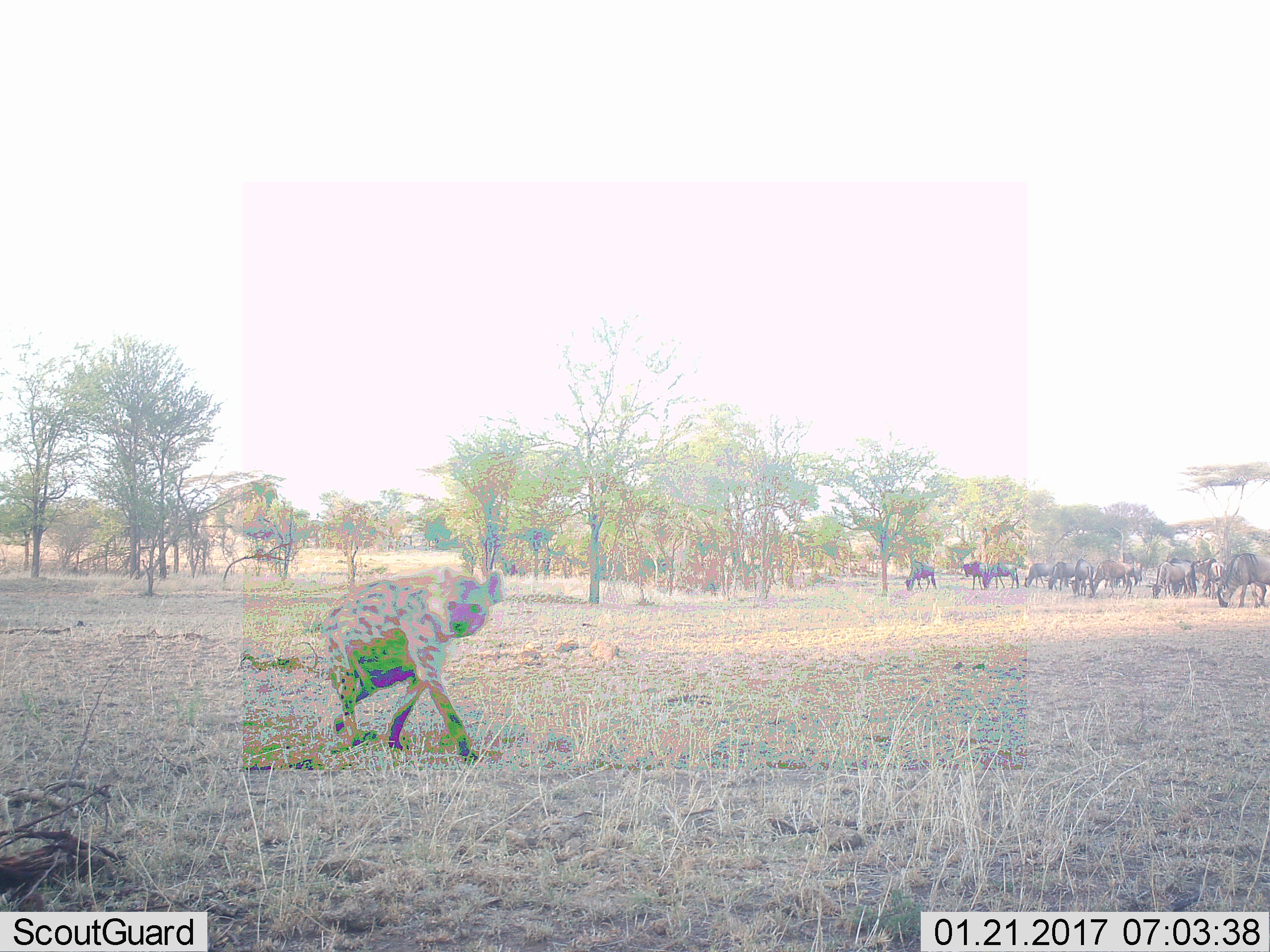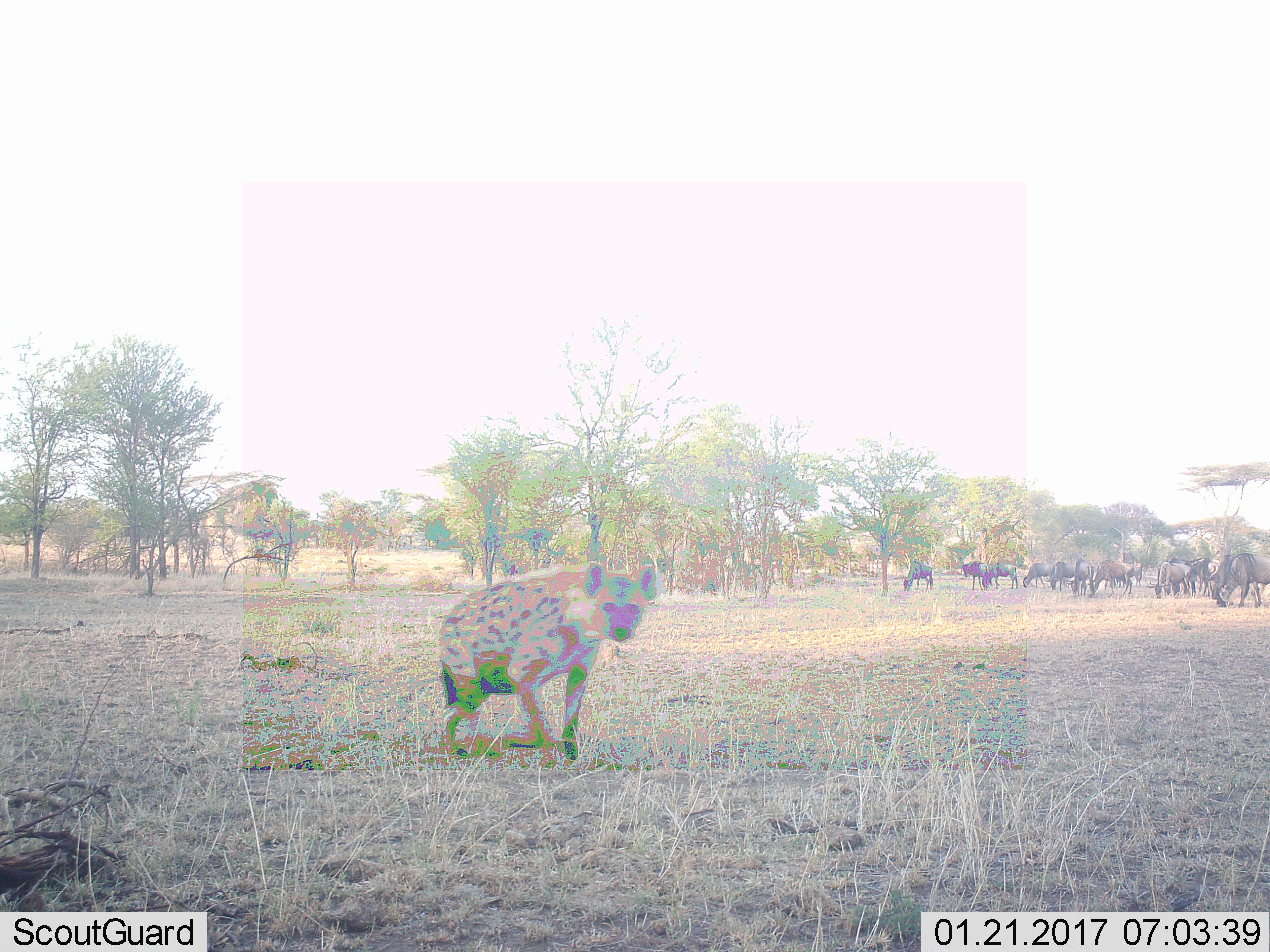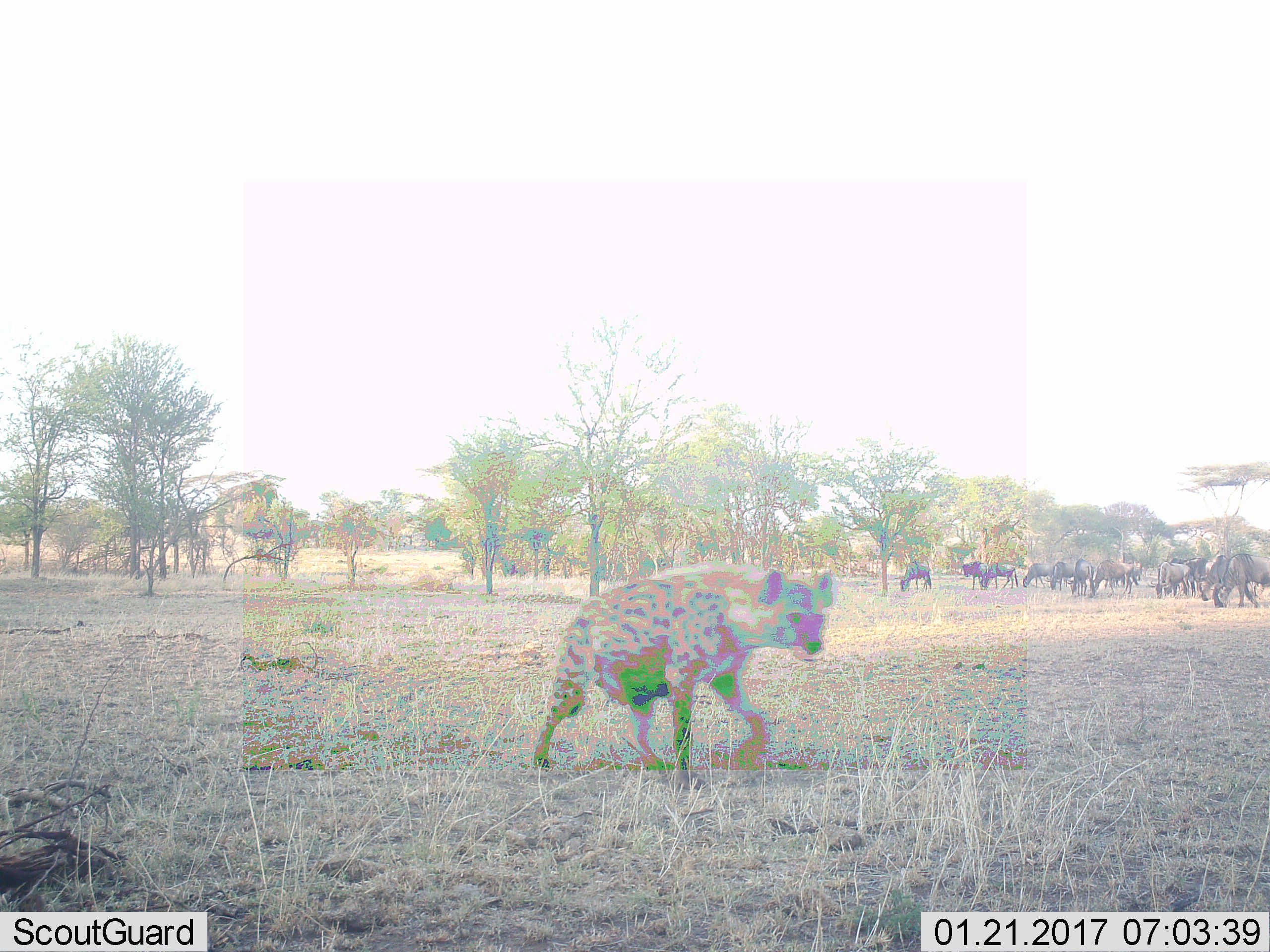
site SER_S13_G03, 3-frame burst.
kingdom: Animalia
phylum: Chordata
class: Mammalia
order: Carnivora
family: Hyaenidae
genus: Crocuta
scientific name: Crocuta crocuta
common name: spotted hyena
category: hyenaspotted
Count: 1.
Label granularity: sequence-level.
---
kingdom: Animalia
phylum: Chordata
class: Mammalia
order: Artiodactyla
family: Bovidae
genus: Connochaetes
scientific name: Connochaetes taurinus taurinus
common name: blue wildebeest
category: wildebeestblue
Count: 11-50.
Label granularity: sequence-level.